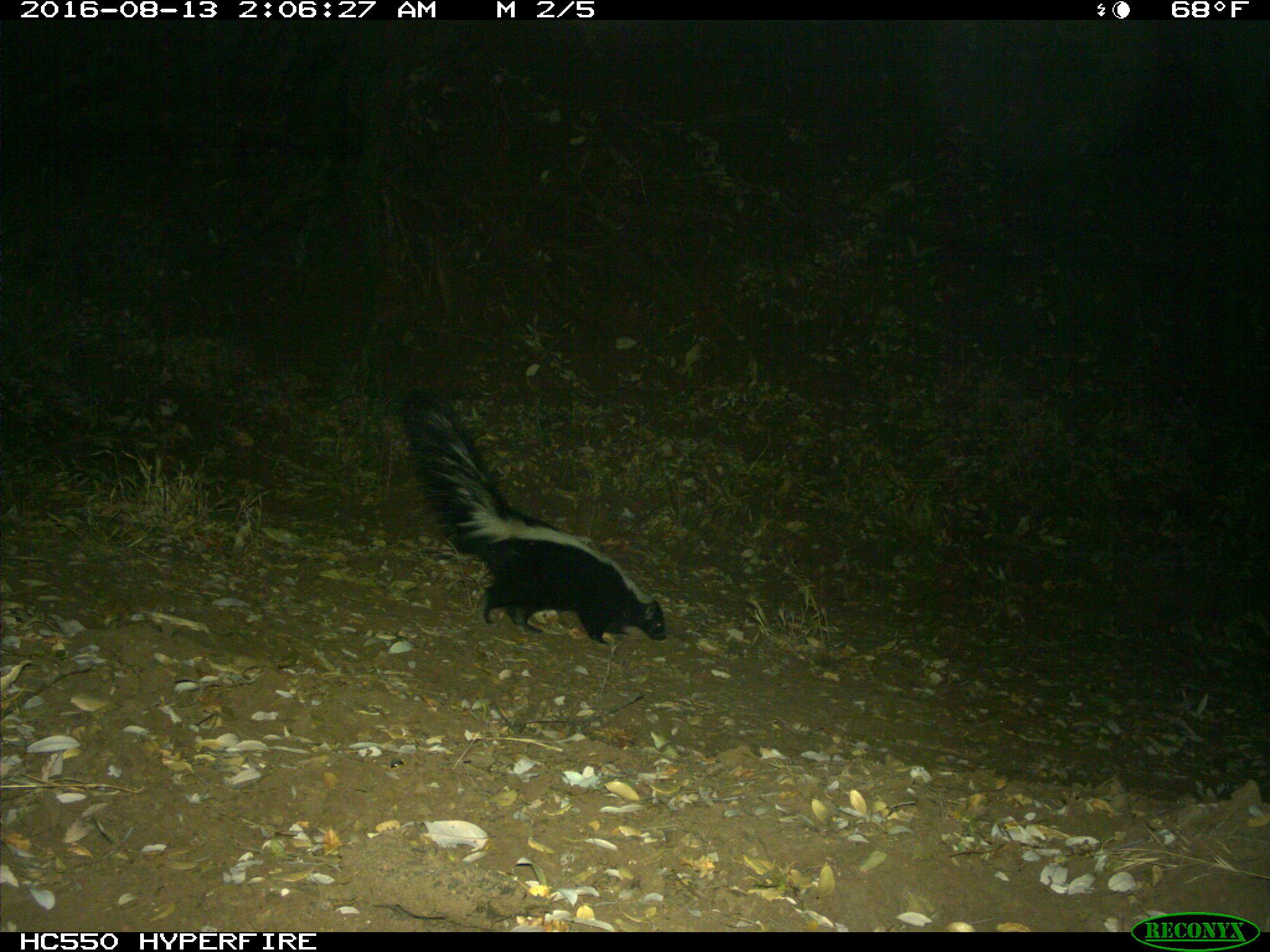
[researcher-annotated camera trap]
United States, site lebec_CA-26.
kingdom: Animalia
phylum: Chordata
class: Mammalia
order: Carnivora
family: Mephitidae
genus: Mephitis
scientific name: Mephitis mephitis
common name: striped skunk